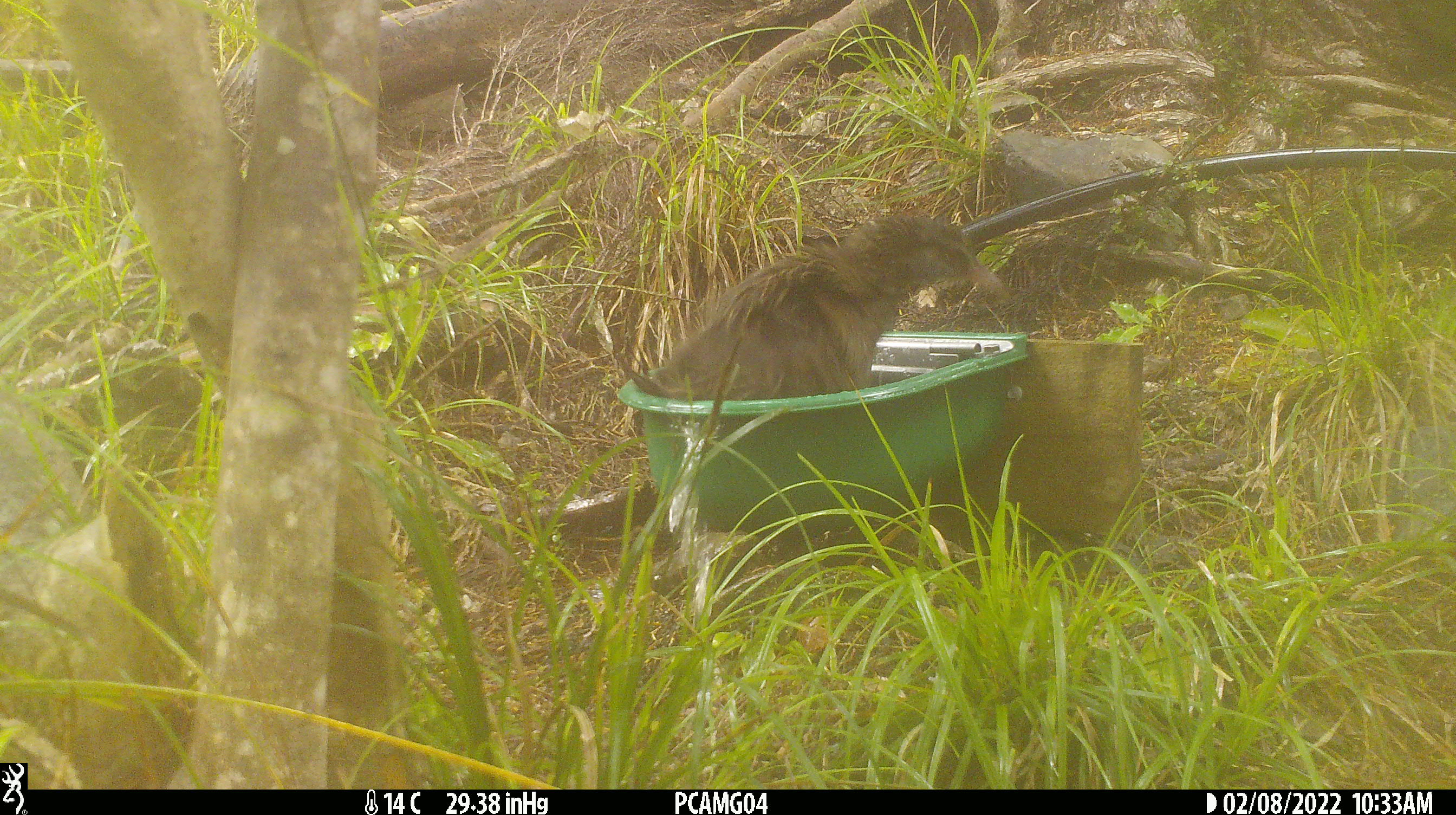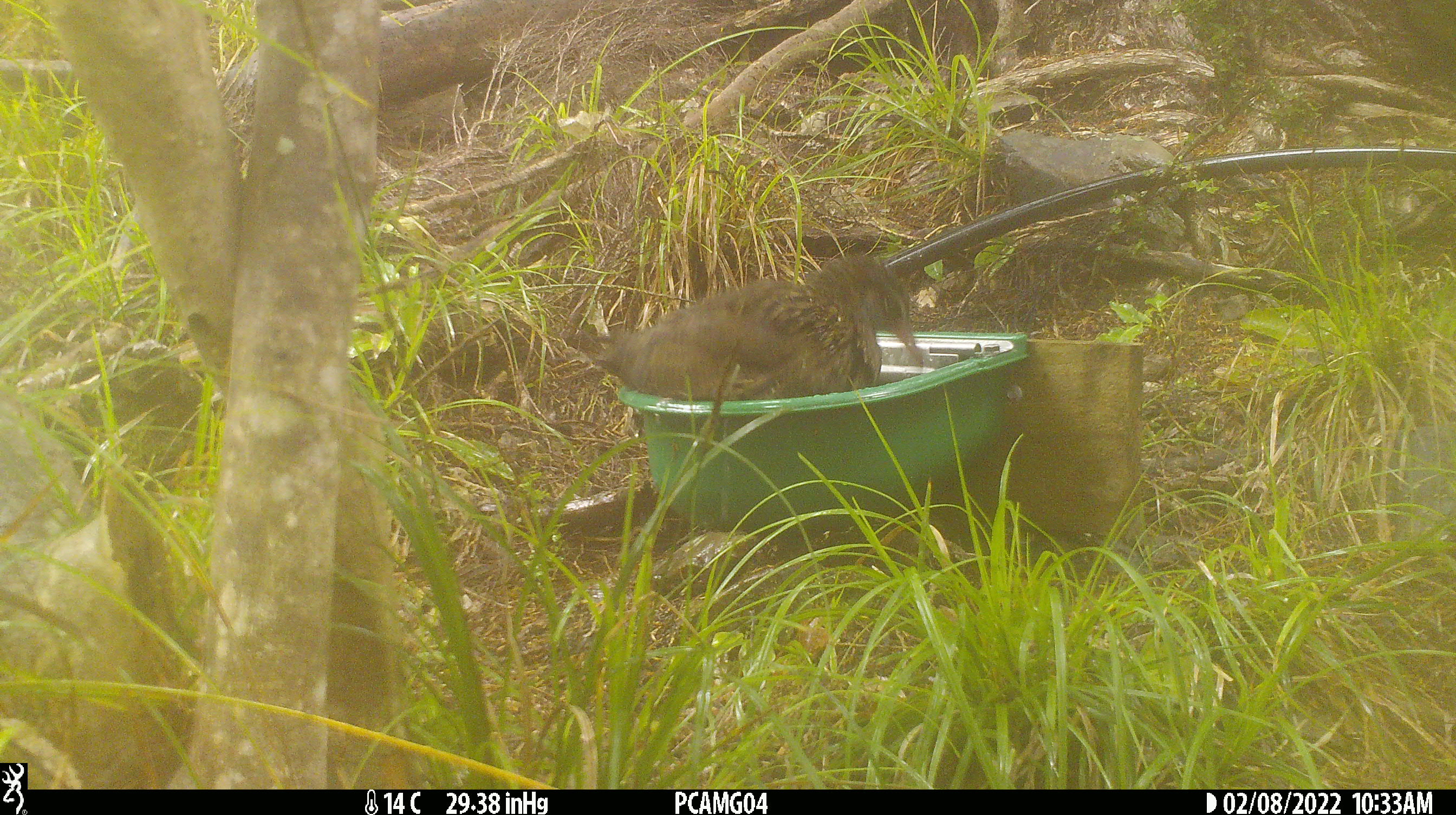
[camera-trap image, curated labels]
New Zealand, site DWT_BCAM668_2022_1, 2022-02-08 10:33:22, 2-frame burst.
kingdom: Animalia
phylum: Chordata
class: Aves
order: Gruiformes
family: Rallidae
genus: Gallirallus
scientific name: Gallirallus australis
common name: weka